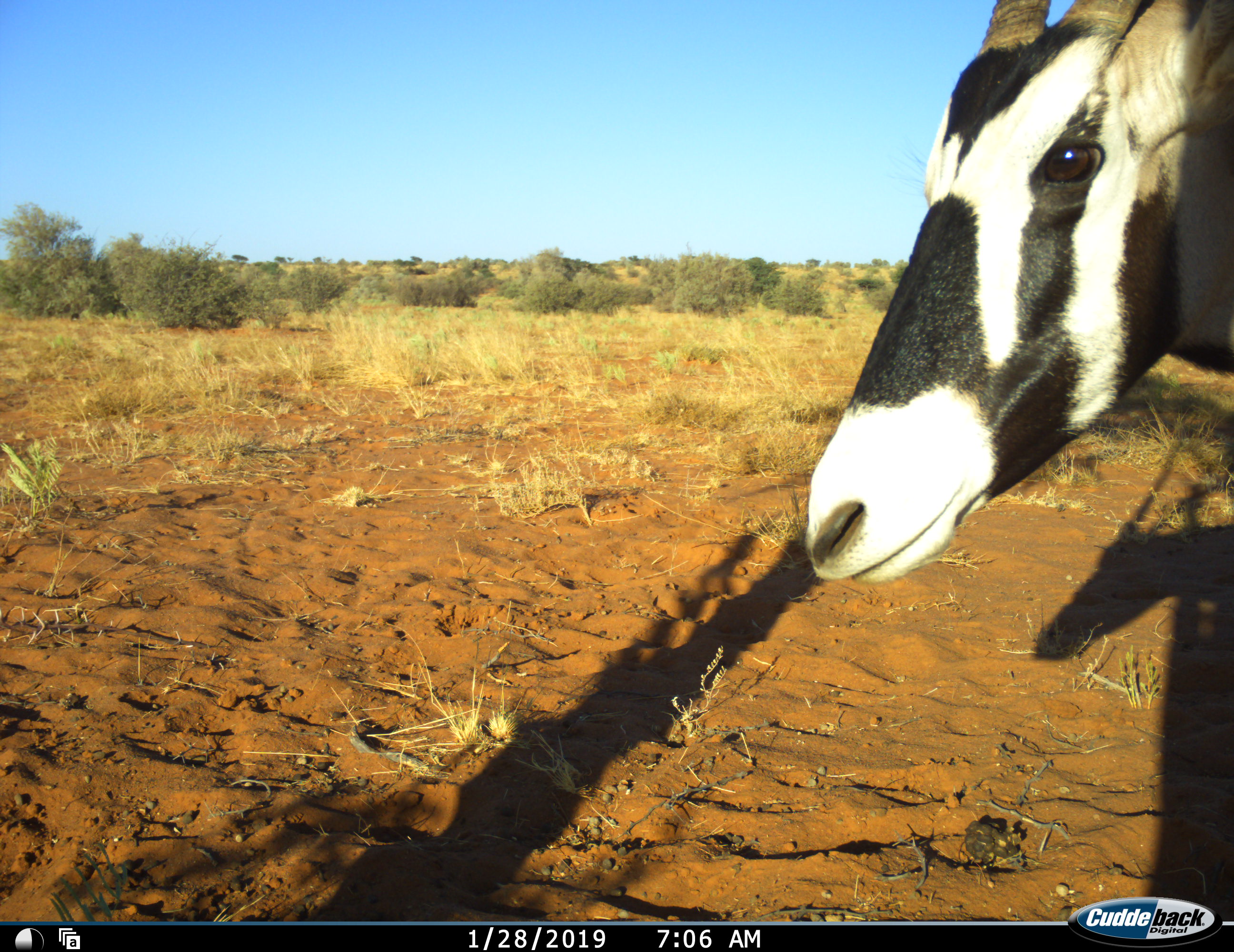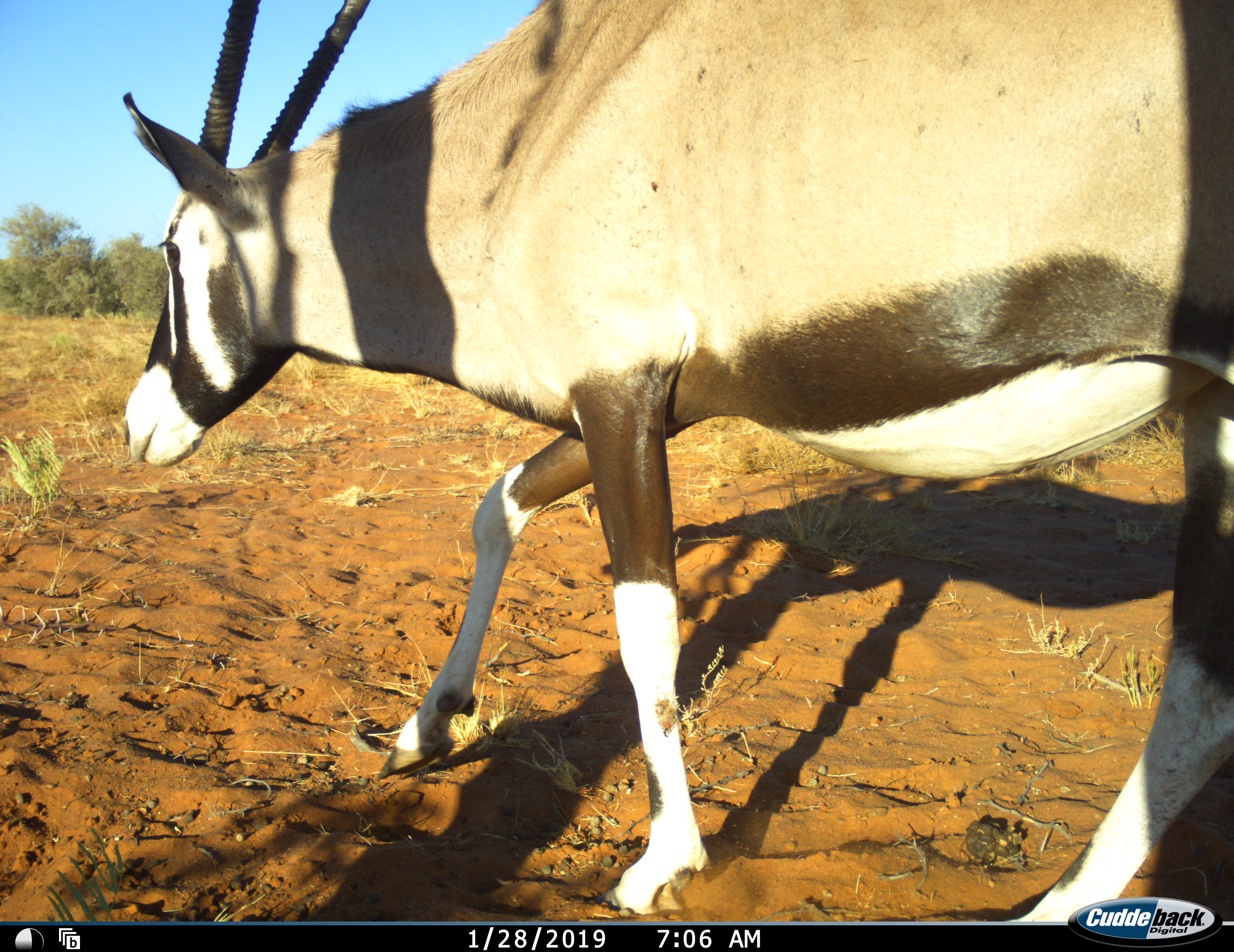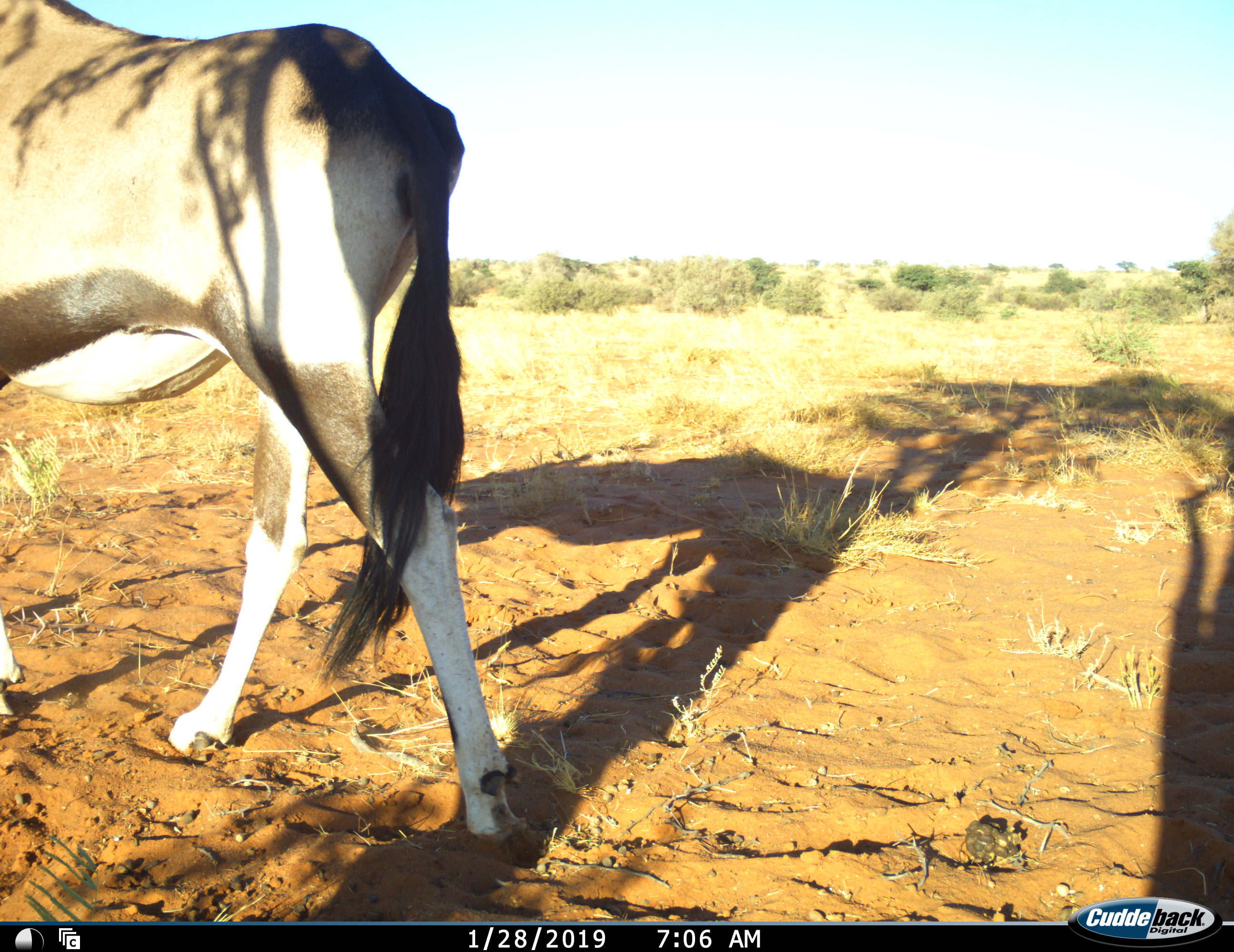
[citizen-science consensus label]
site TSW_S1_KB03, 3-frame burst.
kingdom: Animalia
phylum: Chordata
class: Mammalia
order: Artiodactyla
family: Bovidae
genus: Oryx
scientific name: Oryx gazella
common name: gemsbok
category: oryx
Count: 1.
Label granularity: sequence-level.